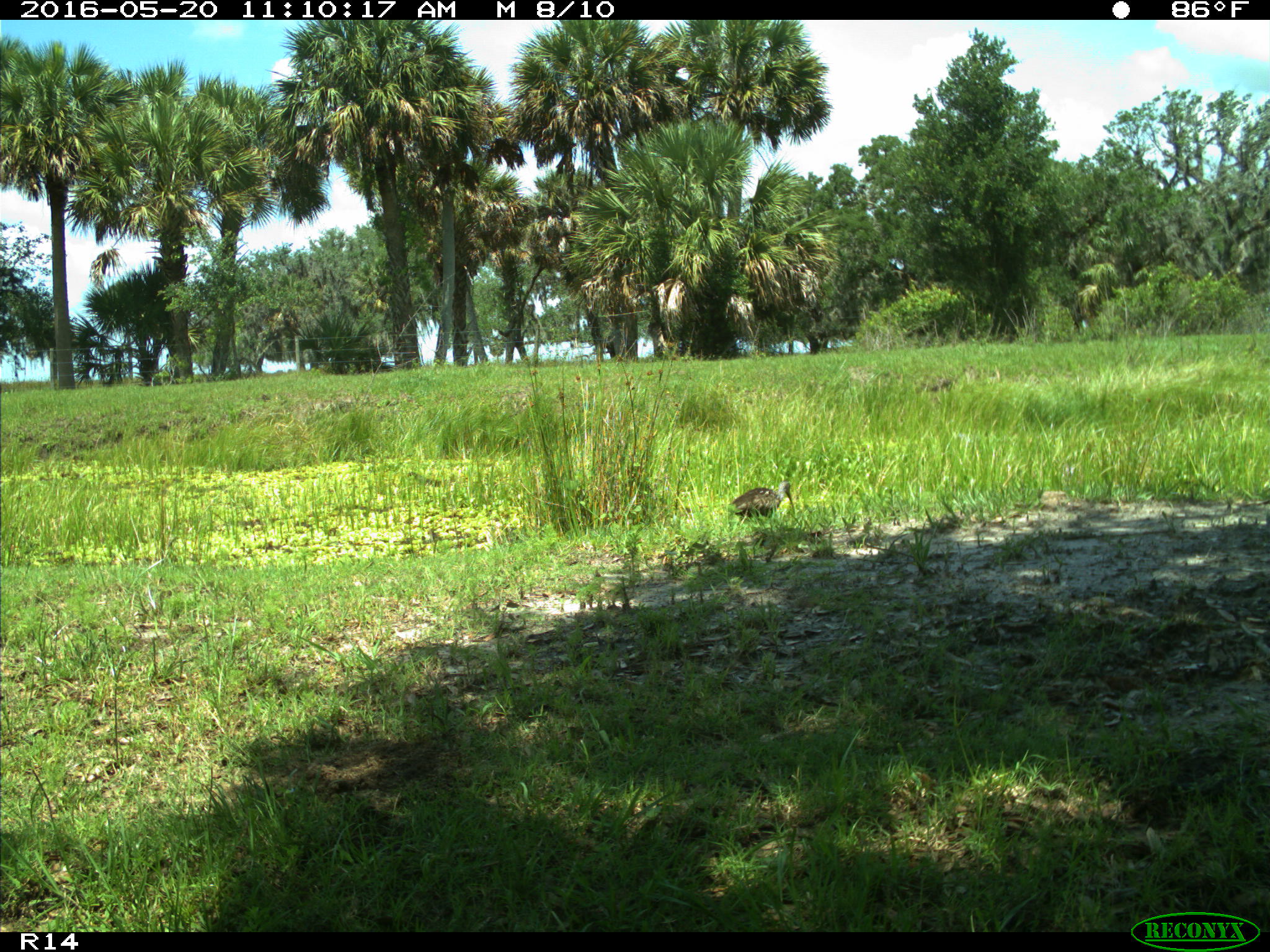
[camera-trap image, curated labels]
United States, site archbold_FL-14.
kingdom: Animalia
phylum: Chordata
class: Aves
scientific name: Aves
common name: birds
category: unidentified bird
Unidentified bird (birds) (Aves).